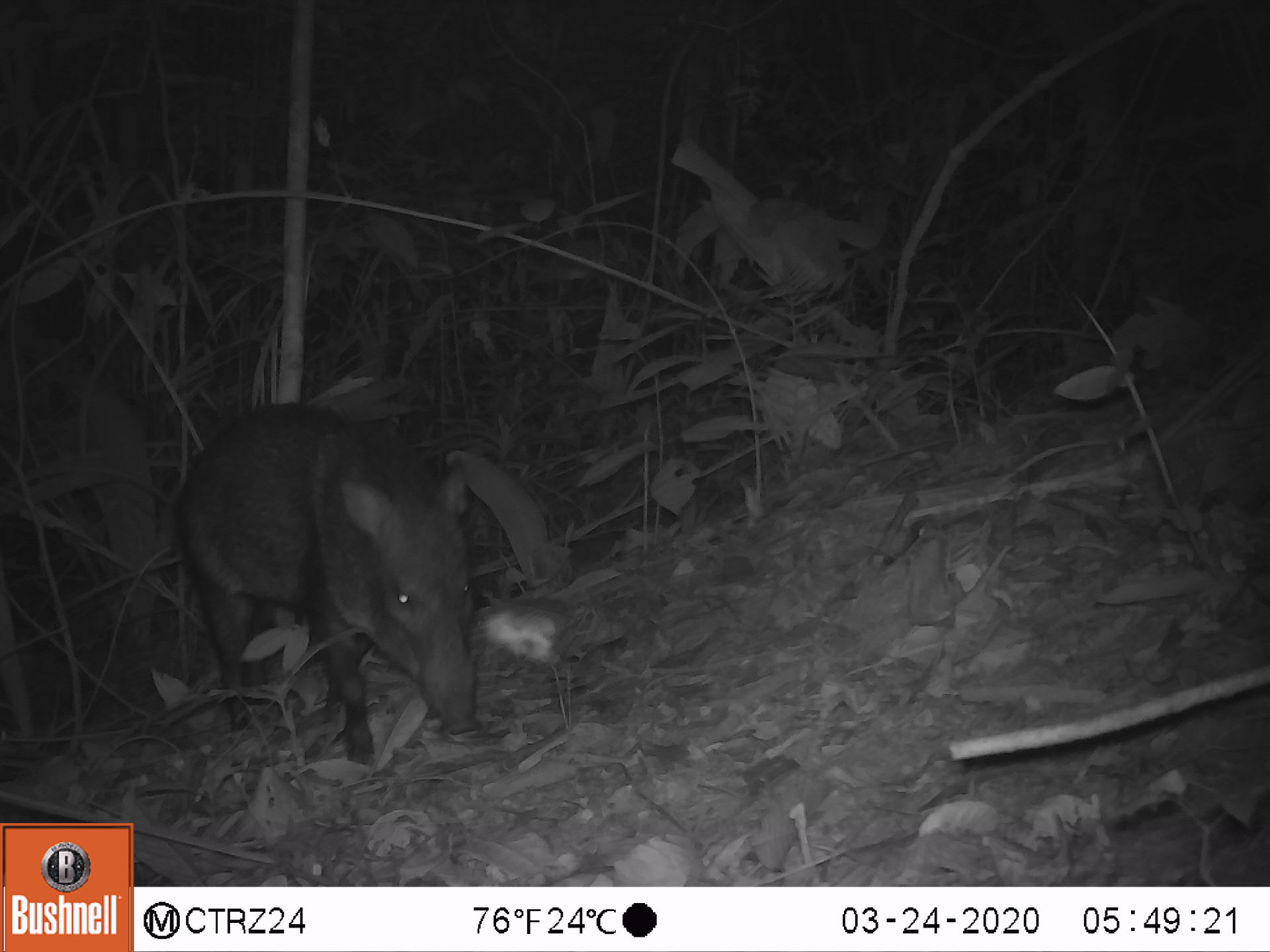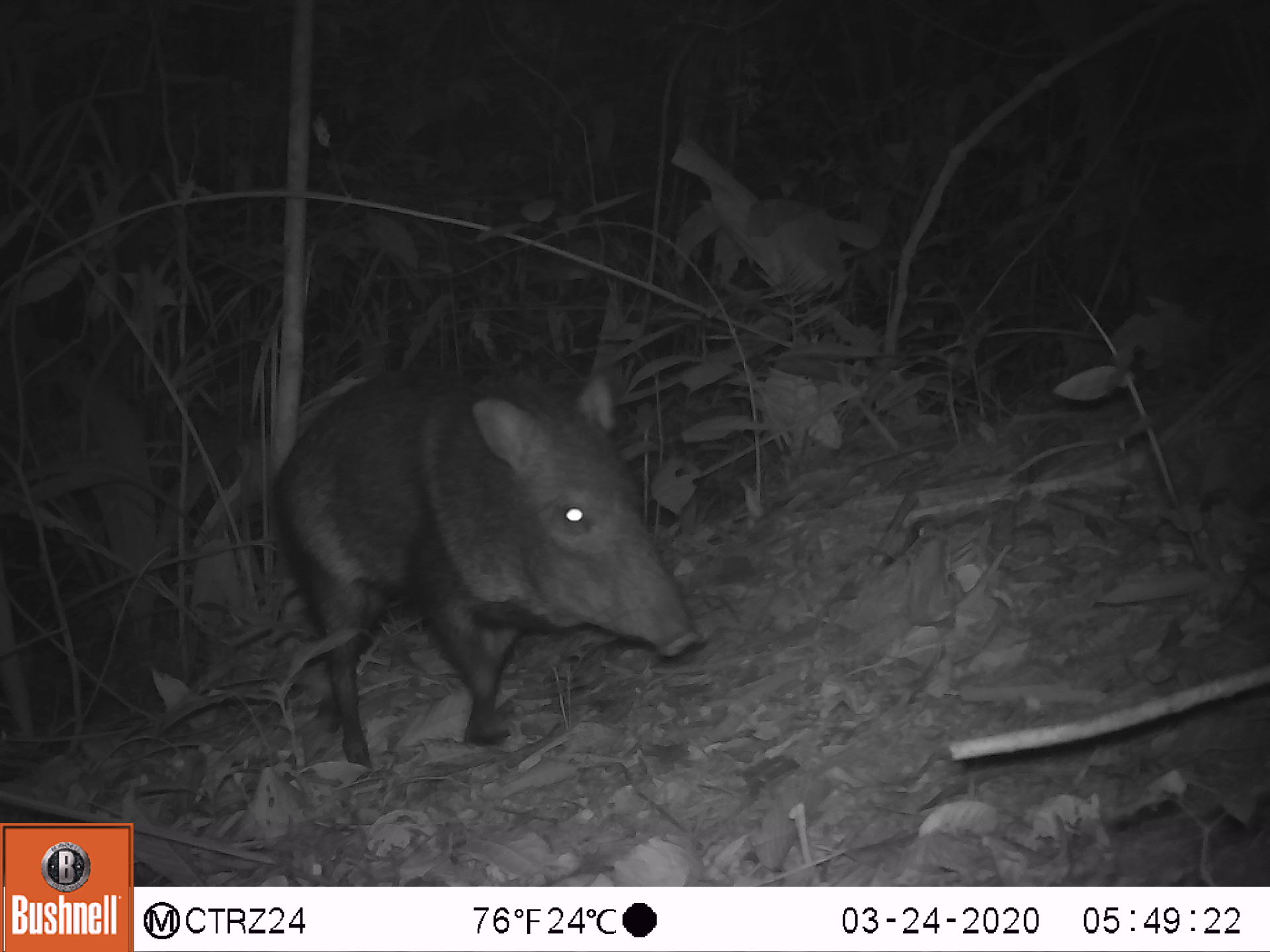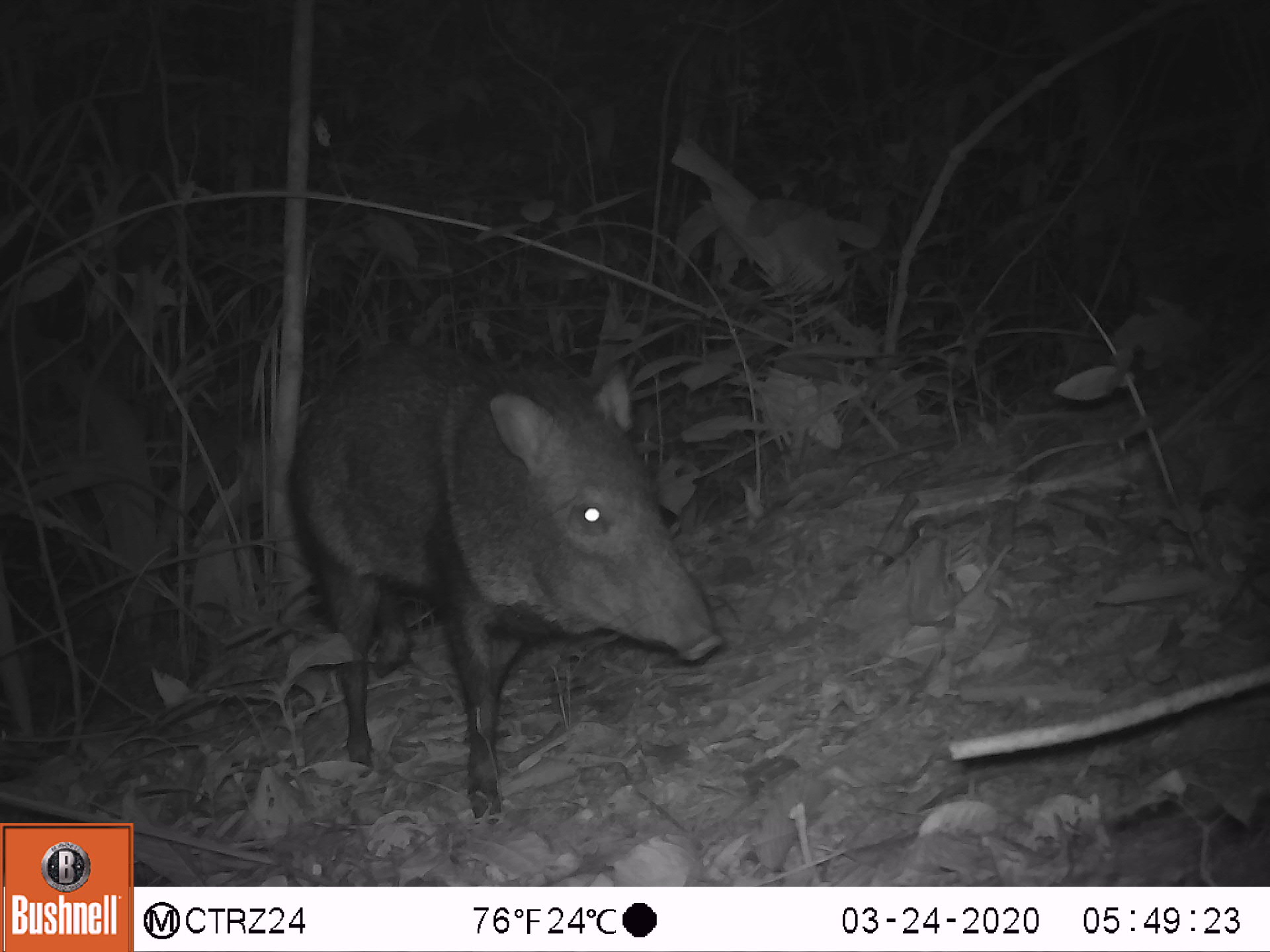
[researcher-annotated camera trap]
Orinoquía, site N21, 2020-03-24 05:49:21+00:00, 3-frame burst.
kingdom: Animalia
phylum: Chordata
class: Mammalia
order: Artiodactyla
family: Tayassuidae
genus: Pecari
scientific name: Pecari tajacu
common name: collared peccary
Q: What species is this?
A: Collared peccary (Pecari tajacu).